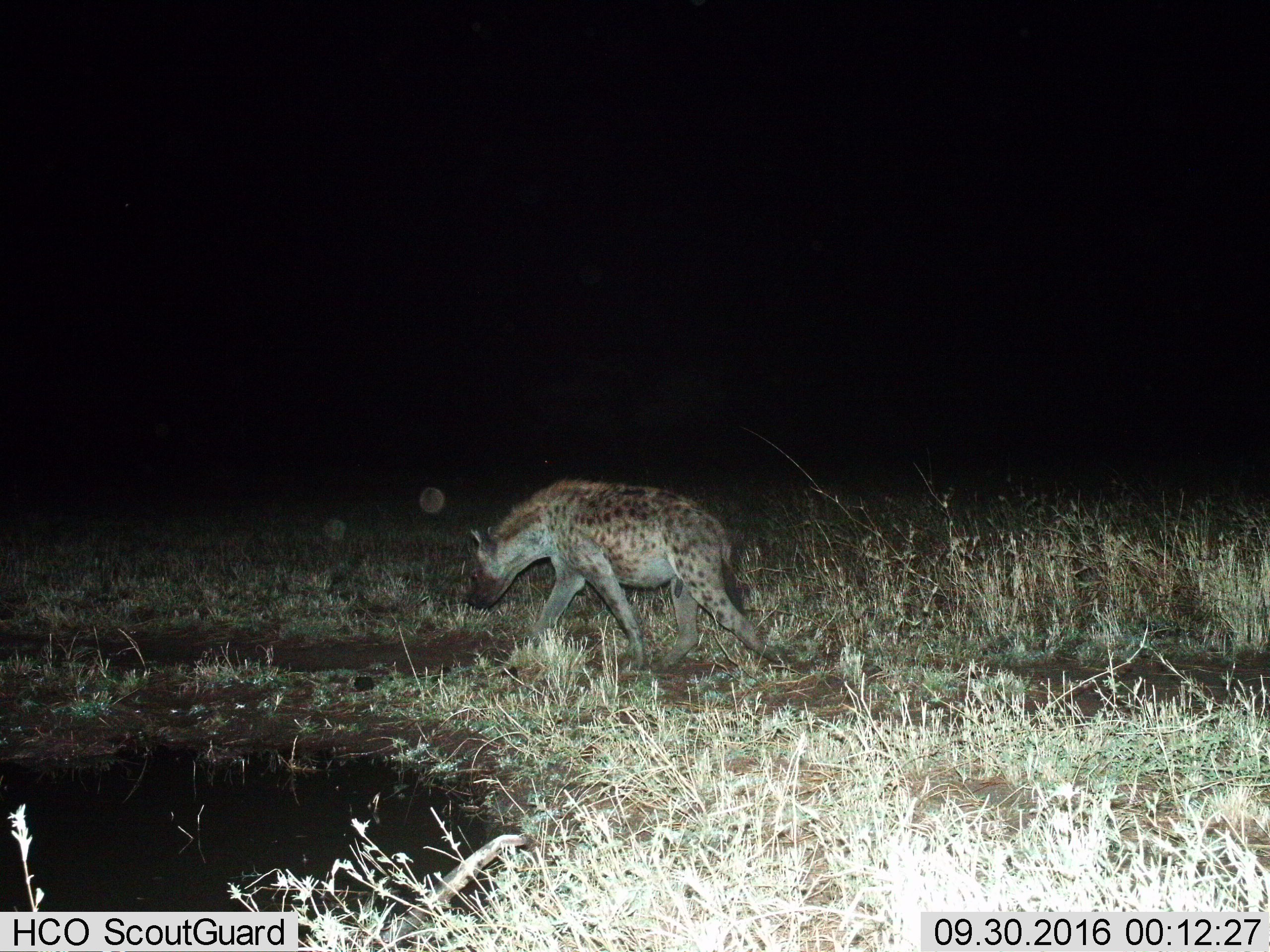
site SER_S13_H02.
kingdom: Animalia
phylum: Chordata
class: Mammalia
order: Carnivora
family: Hyaenidae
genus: Crocuta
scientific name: Crocuta crocuta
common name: spotted hyena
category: hyenaspotted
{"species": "hyenaspotted (spotted hyena) (Crocuta crocuta)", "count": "1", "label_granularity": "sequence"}